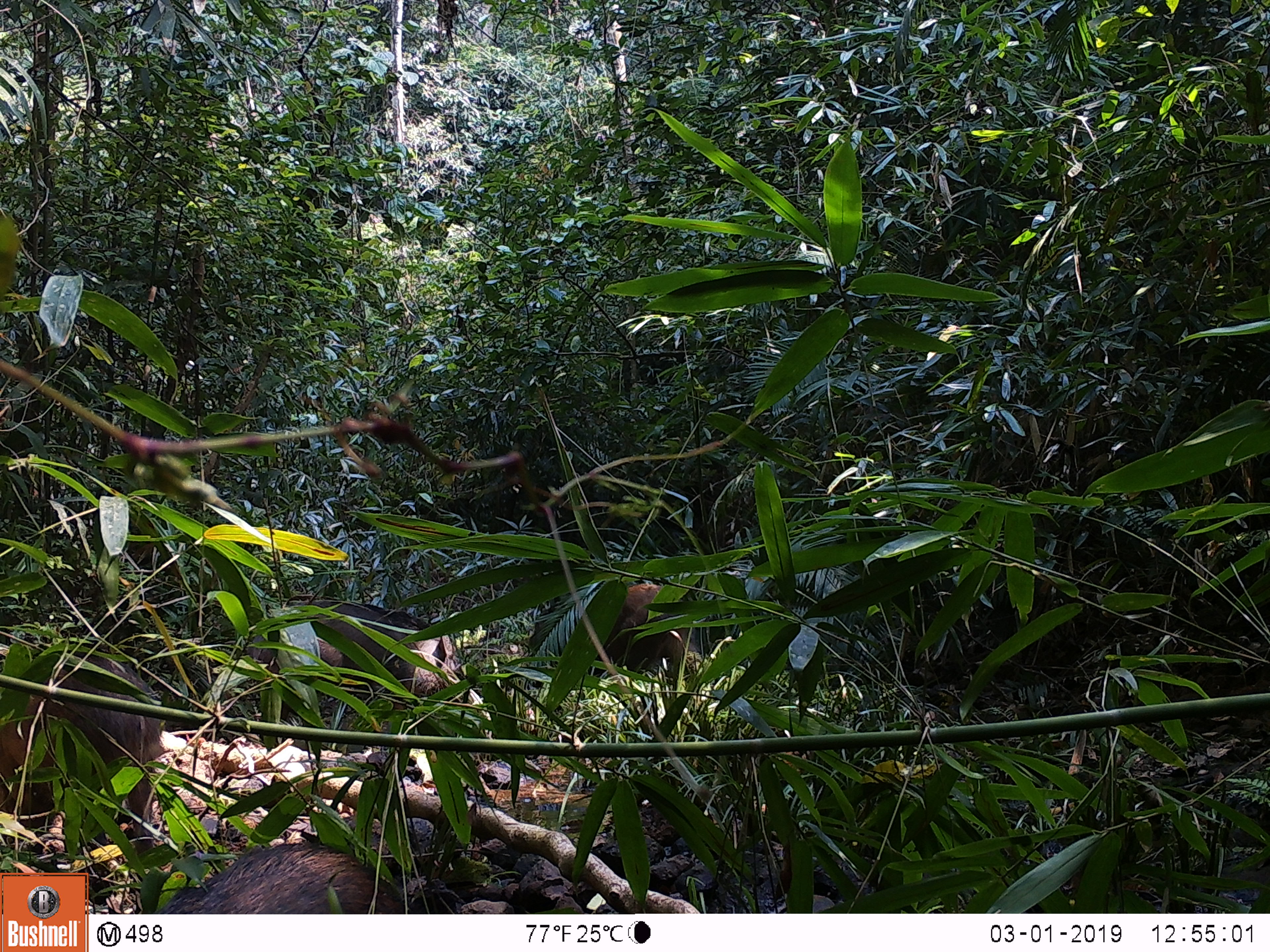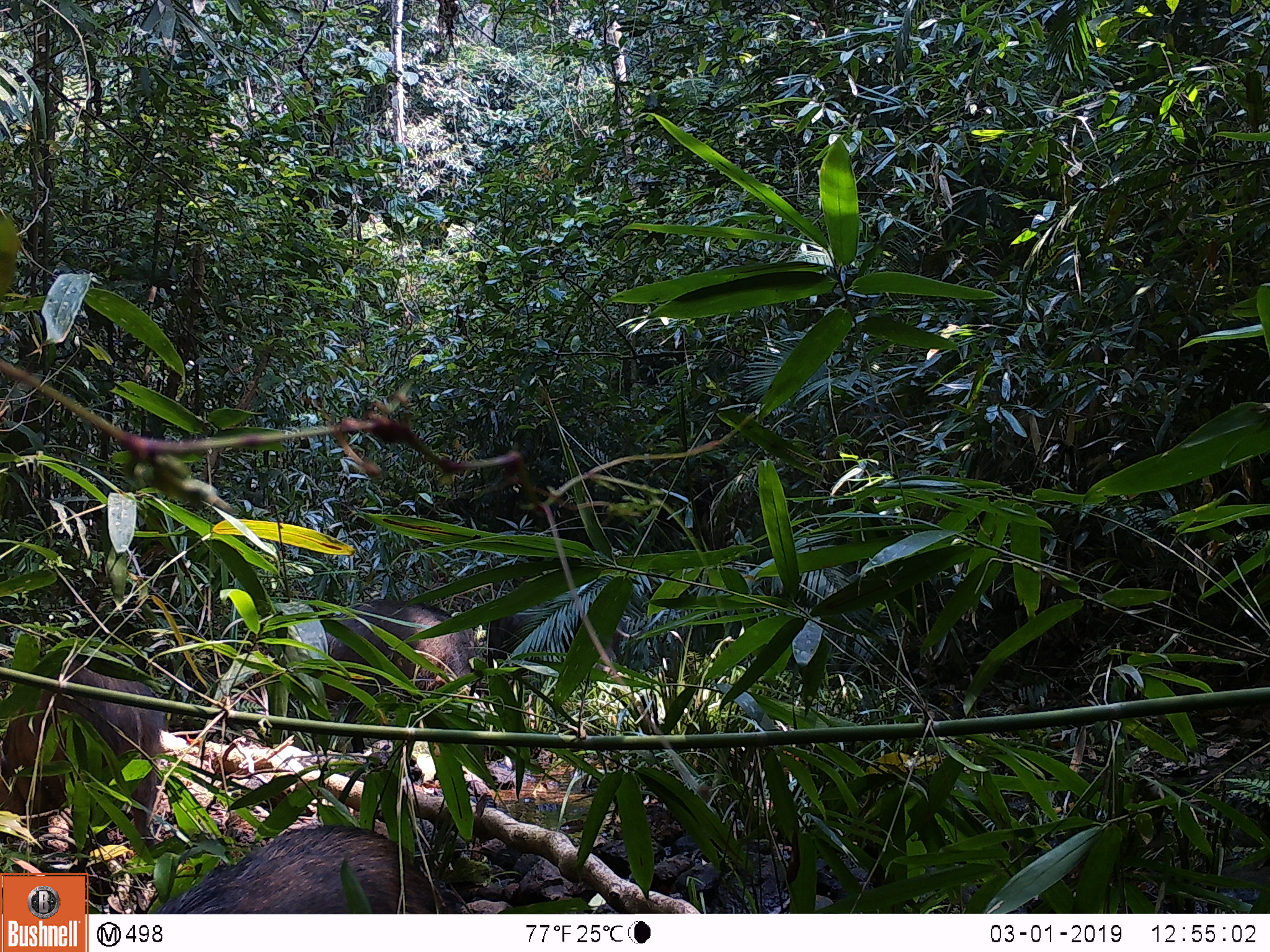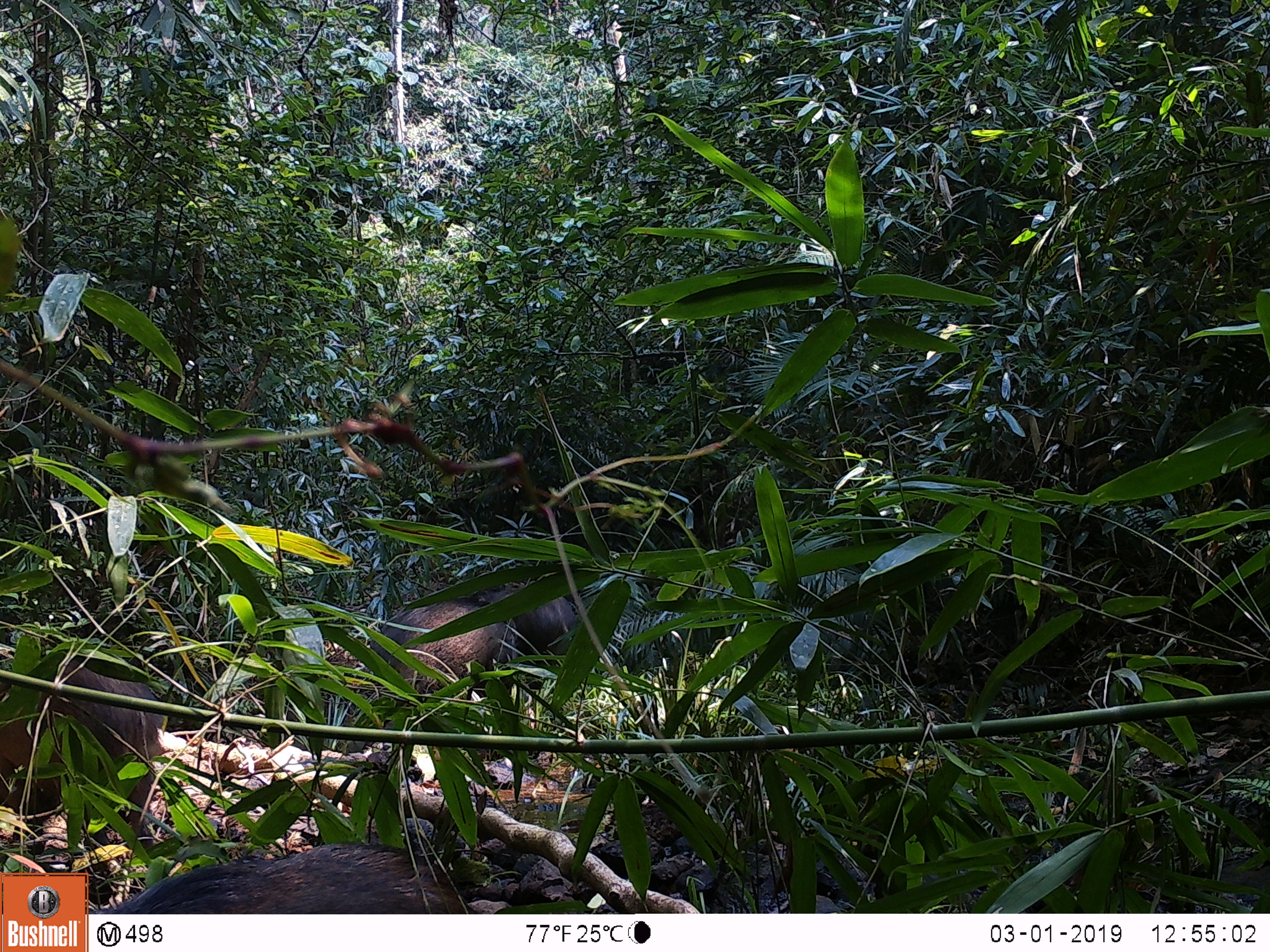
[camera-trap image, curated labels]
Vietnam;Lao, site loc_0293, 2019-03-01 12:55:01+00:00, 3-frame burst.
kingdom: Animalia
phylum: Chordata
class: Mammalia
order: Artiodactyla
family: Suidae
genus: Sus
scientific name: Sus scrofa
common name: eurasian wild pig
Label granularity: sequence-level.